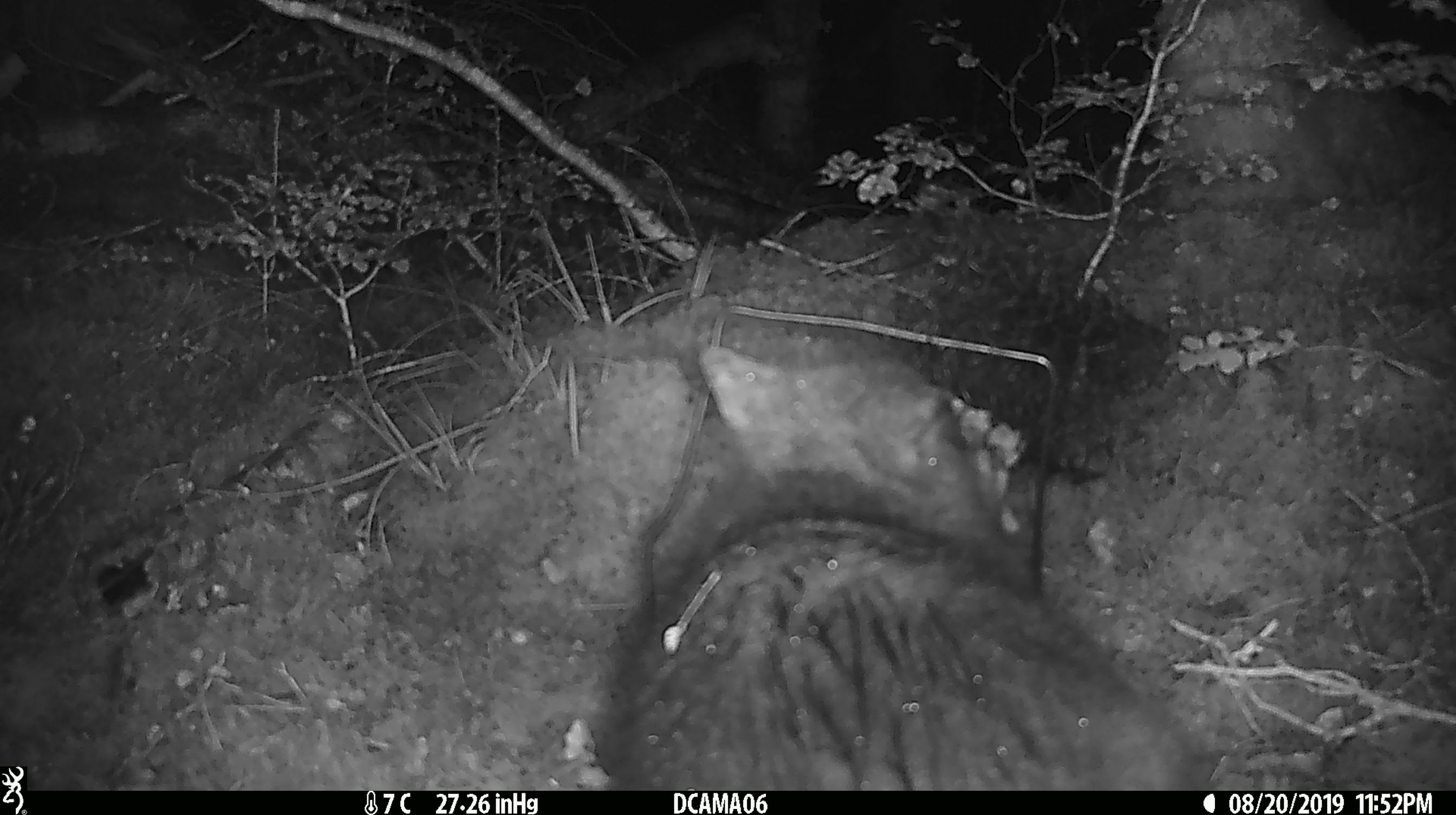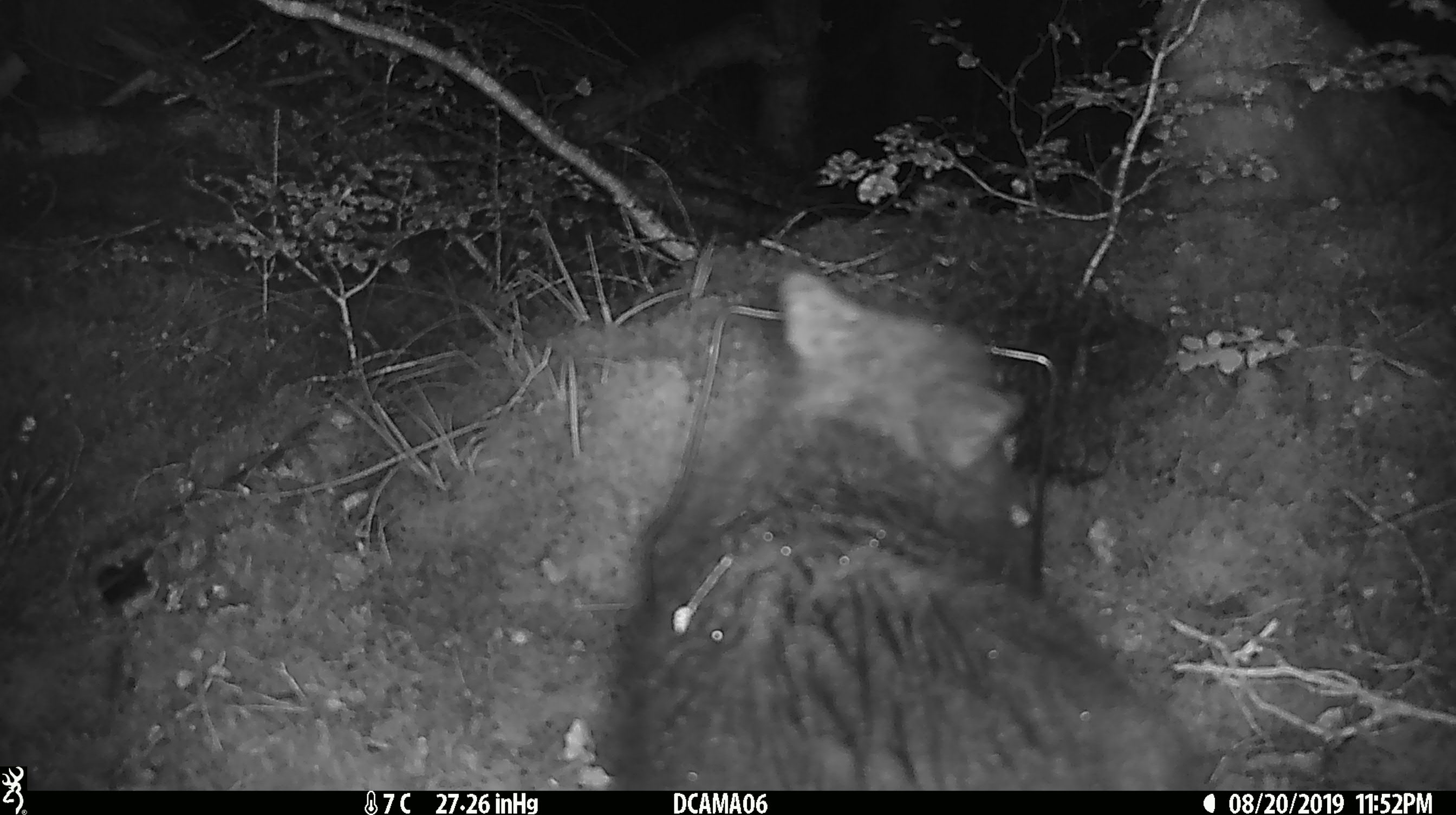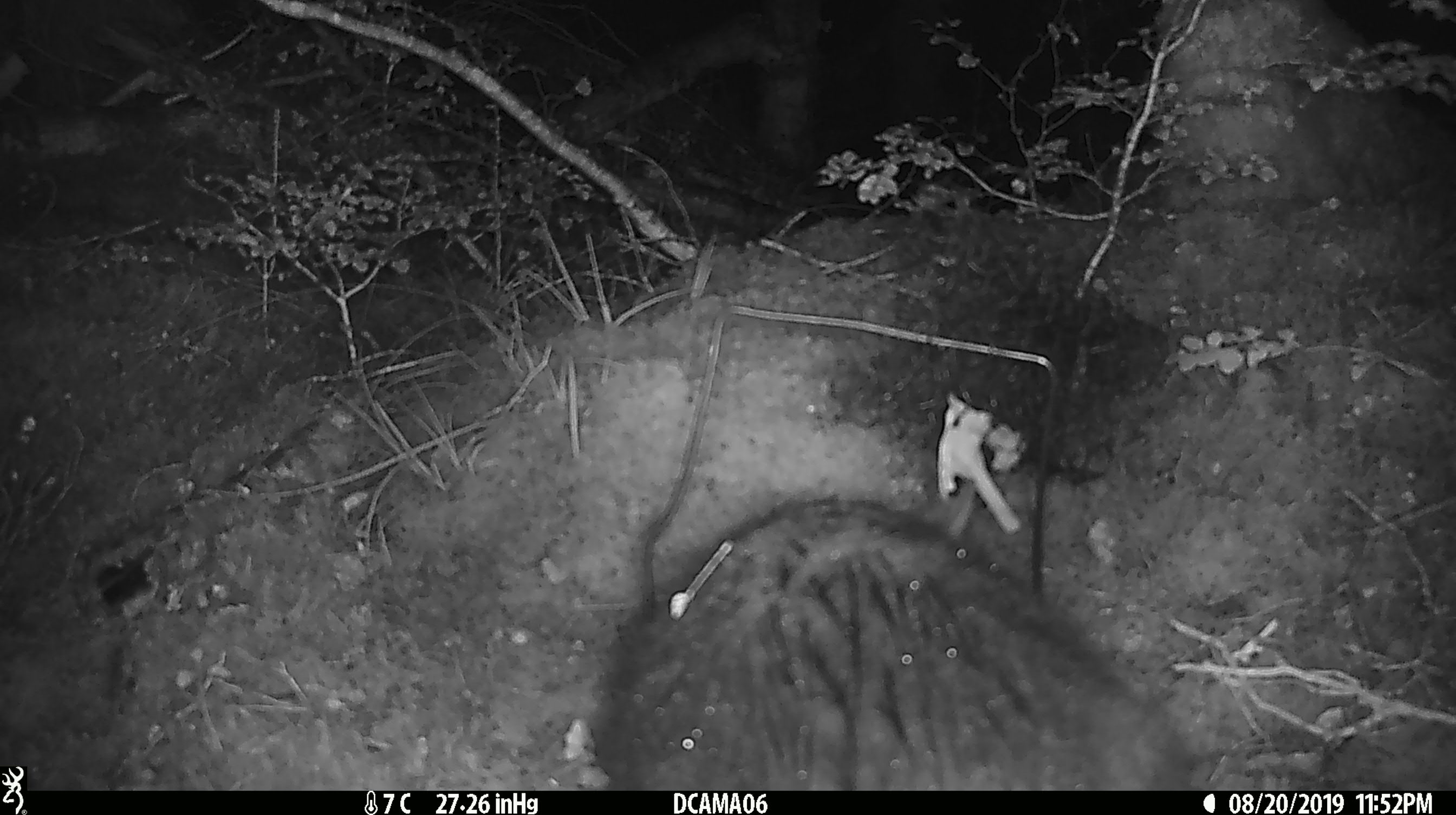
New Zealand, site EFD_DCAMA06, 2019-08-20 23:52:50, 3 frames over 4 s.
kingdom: Animalia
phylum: Chordata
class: Mammalia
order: Diprotodontia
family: Phalangeridae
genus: Trichosurus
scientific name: Trichosurus vulpecula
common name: common brushtail possum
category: possum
Possum (common brushtail possum) (Trichosurus vulpecula).